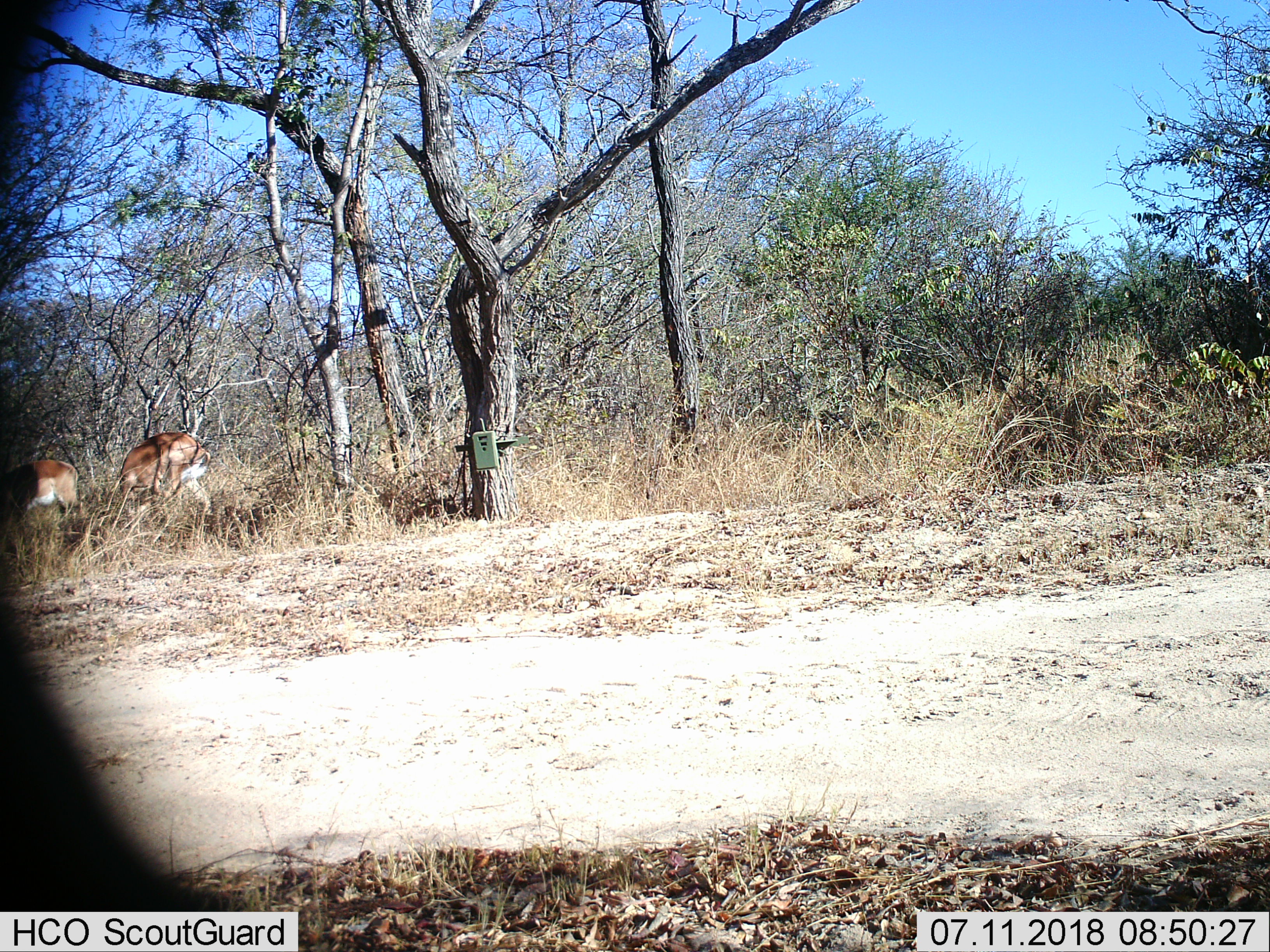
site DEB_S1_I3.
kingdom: Animalia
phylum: Chordata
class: Mammalia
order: Artiodactyla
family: Bovidae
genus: Aepyceros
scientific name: Aepyceros melampus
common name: impala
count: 2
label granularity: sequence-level